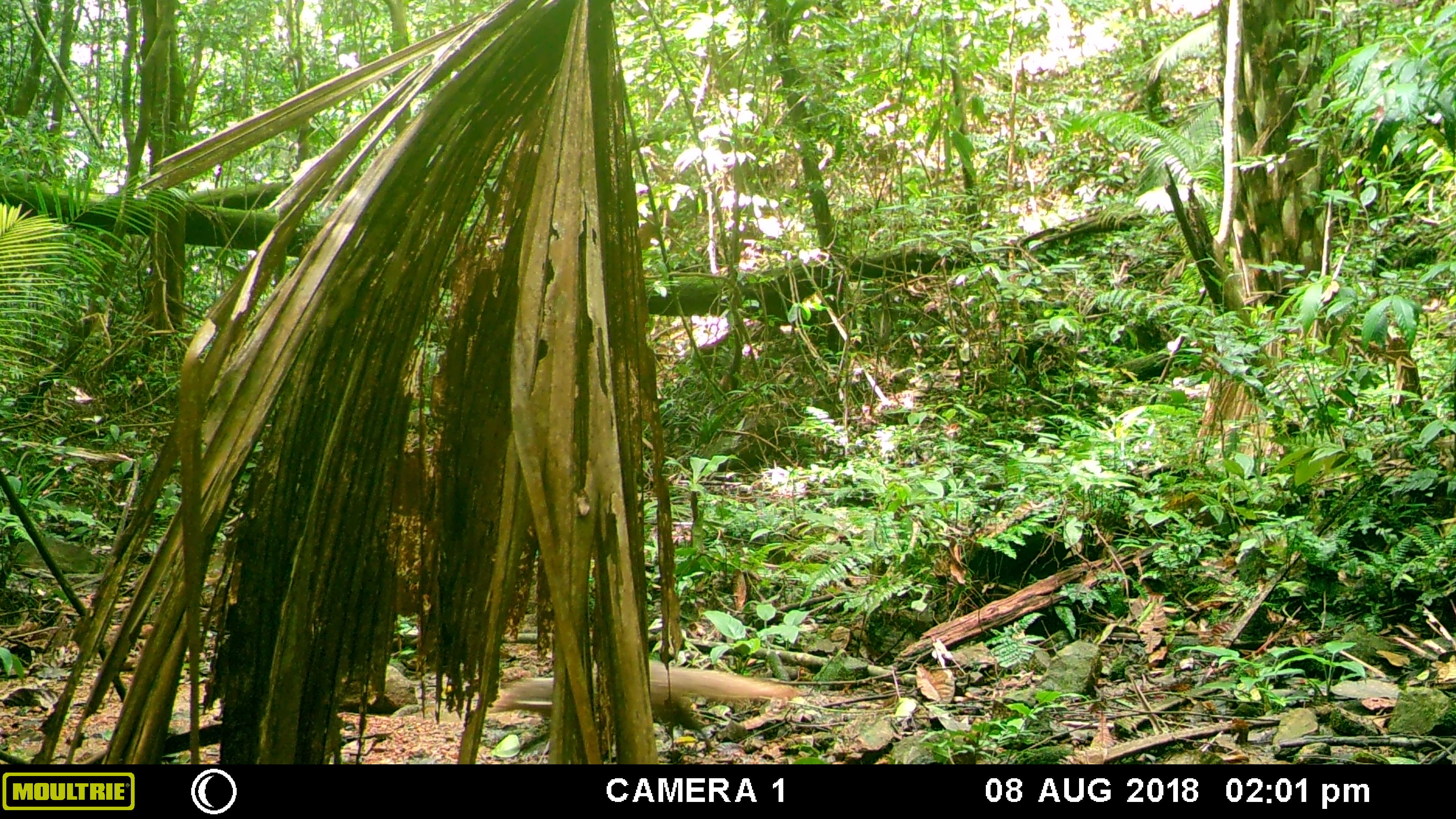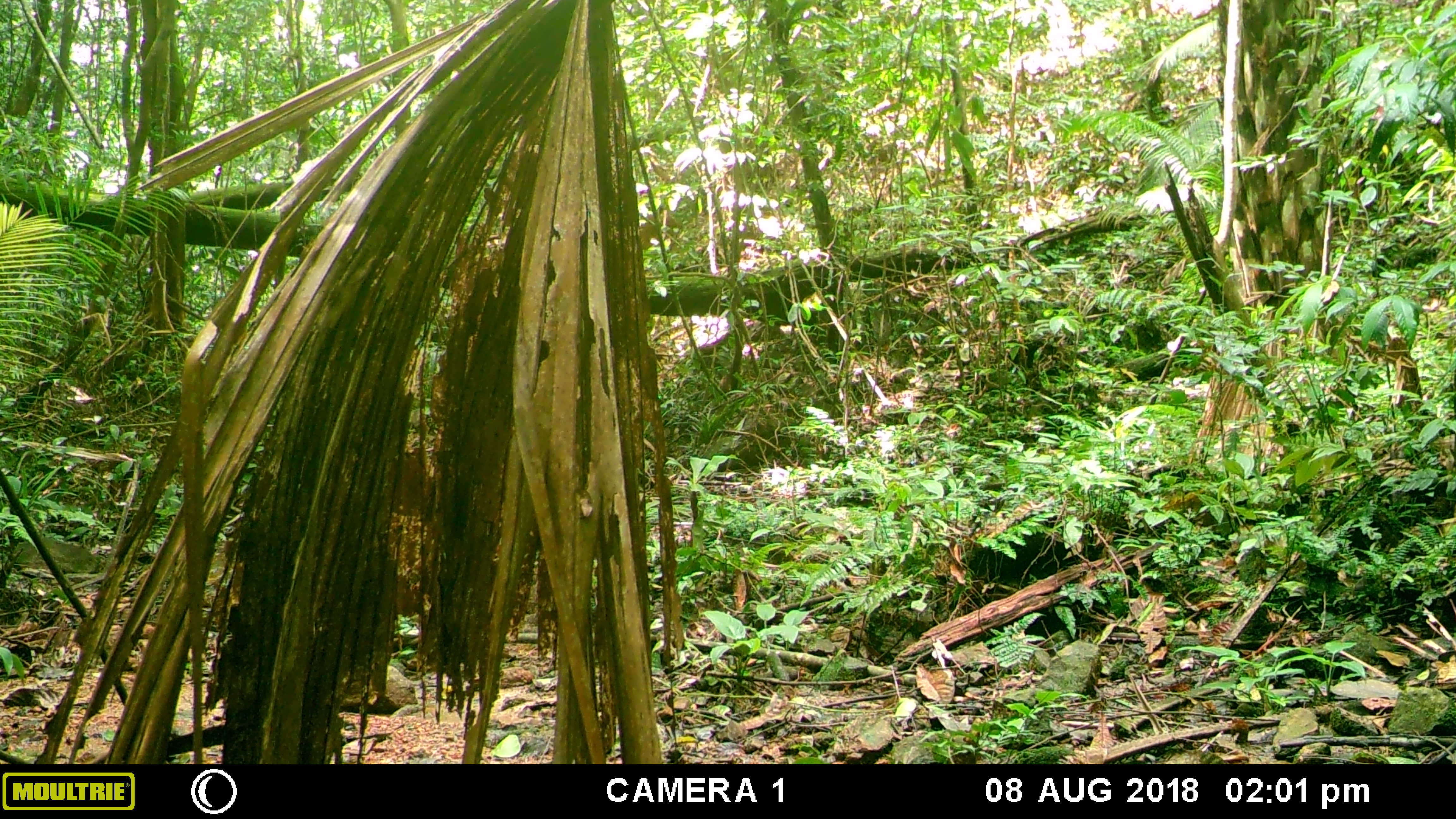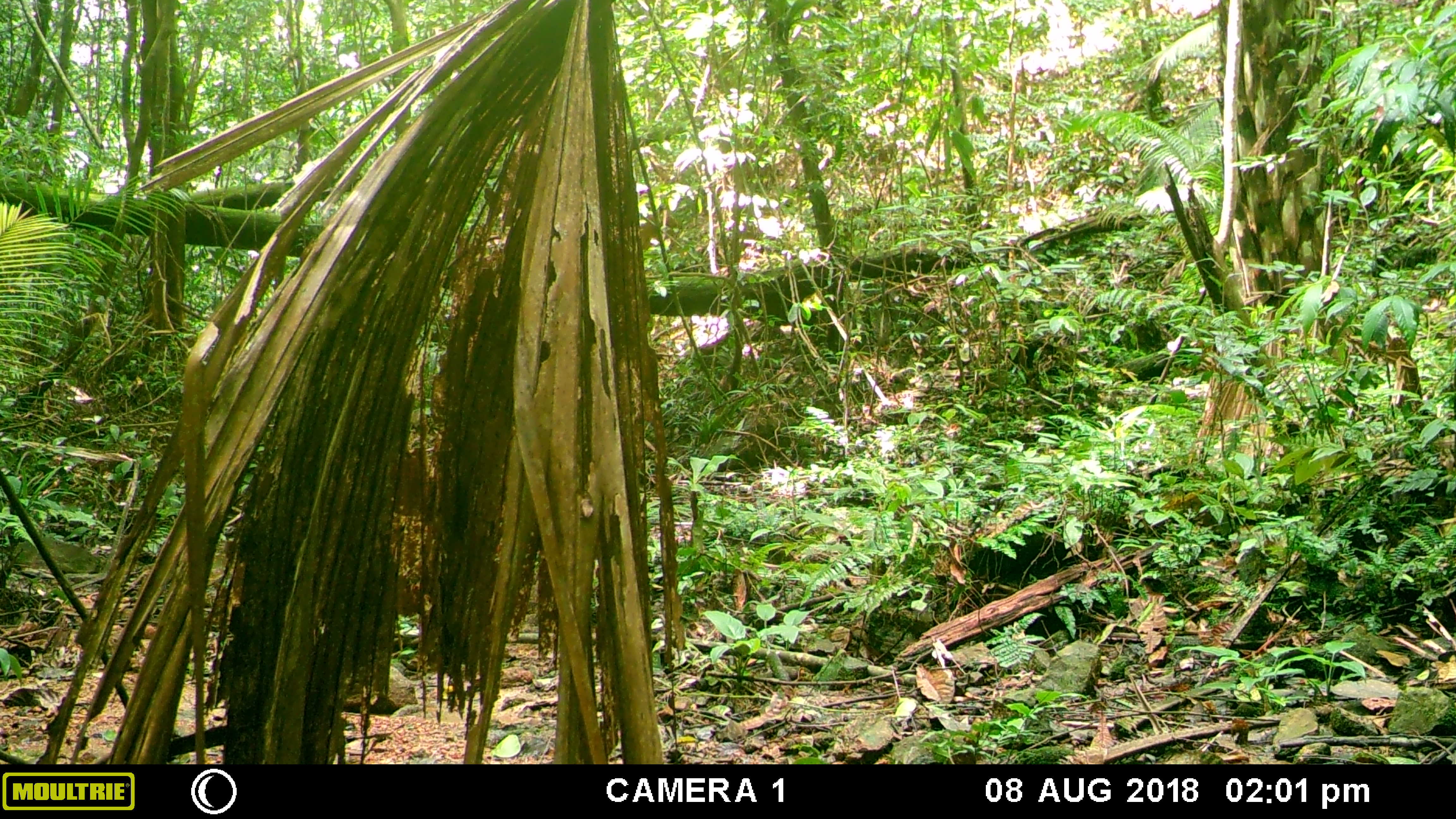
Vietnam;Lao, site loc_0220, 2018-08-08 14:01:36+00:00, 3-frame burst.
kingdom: Animalia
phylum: Chordata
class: Mammalia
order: Carnivora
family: Herpestidae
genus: Urva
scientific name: Urva urva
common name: crab-eating mongoose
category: crab eating mongoose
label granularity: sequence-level